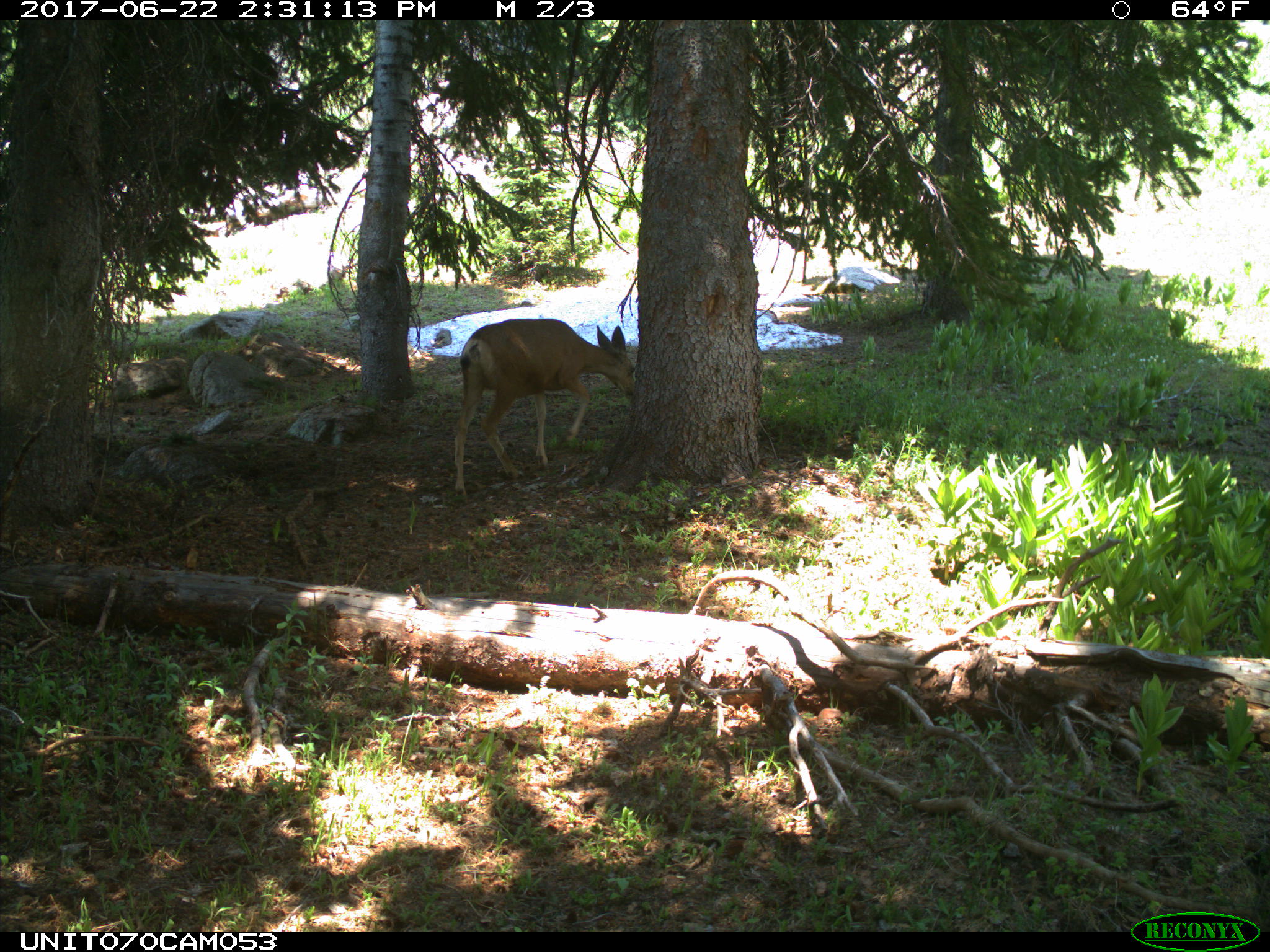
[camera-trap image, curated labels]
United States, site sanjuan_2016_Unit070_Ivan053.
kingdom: Animalia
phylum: Chordata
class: Mammalia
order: Artiodactyla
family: Cervidae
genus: Odocoileus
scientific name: Odocoileus hemionus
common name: mule deer